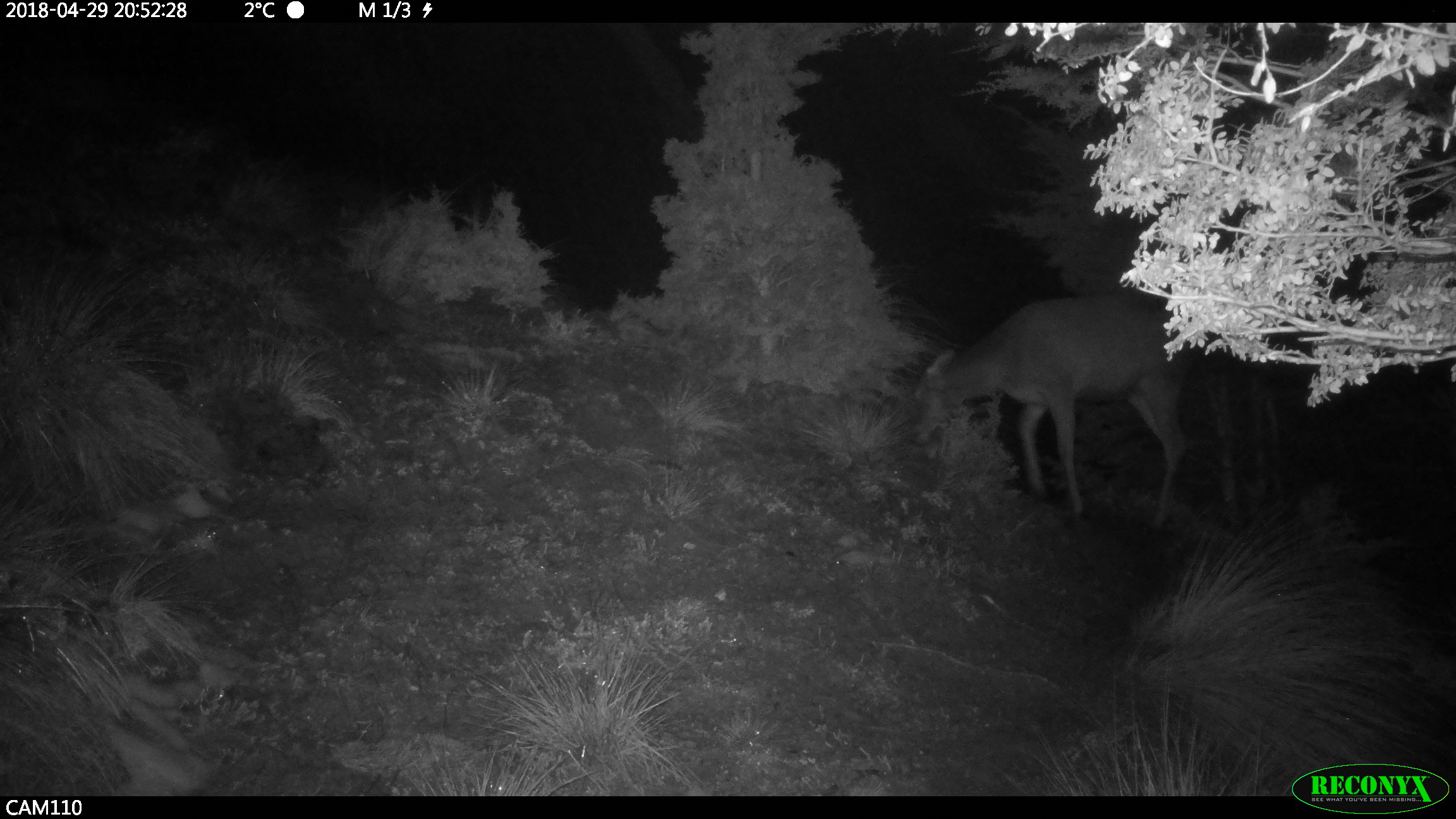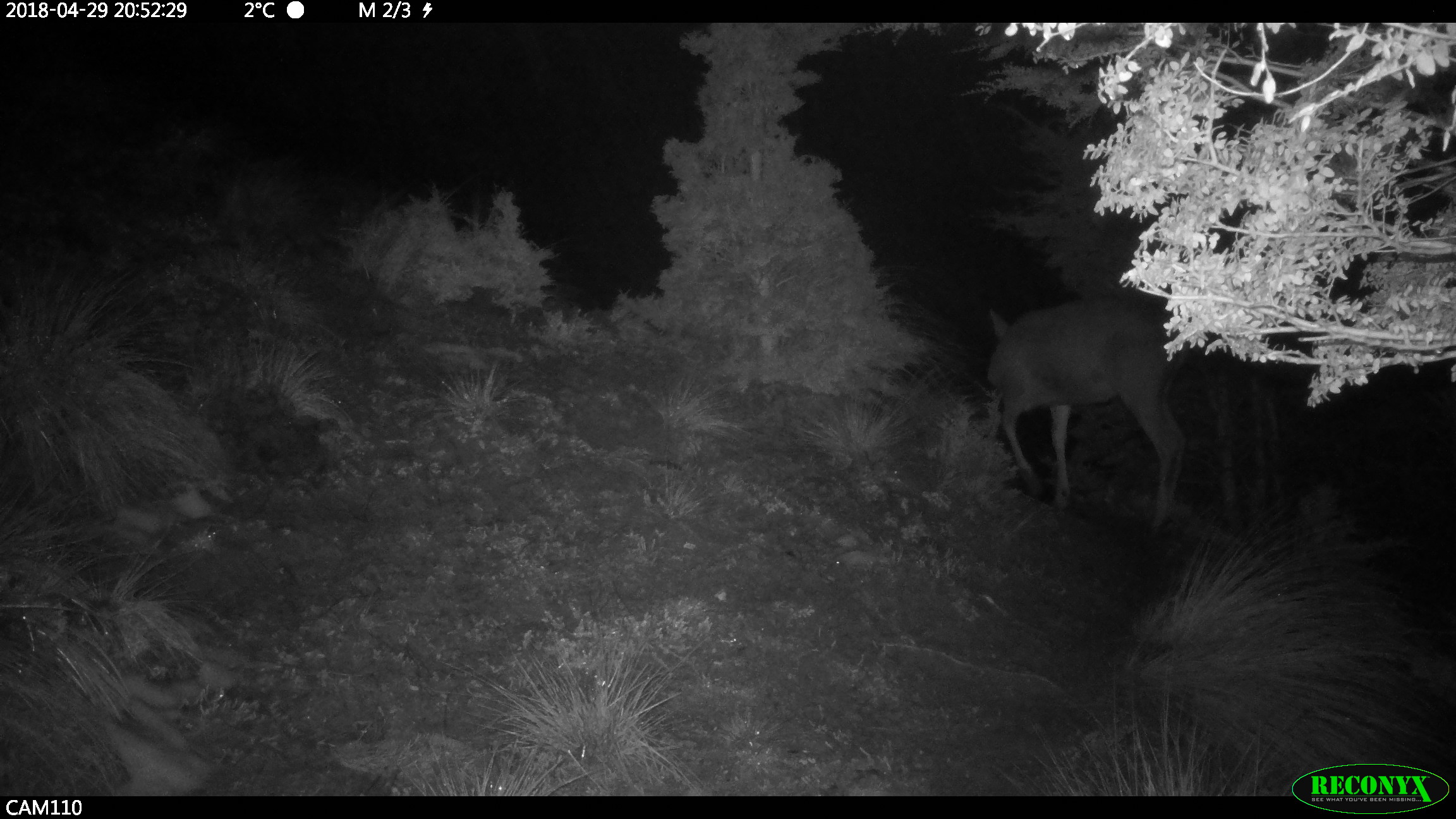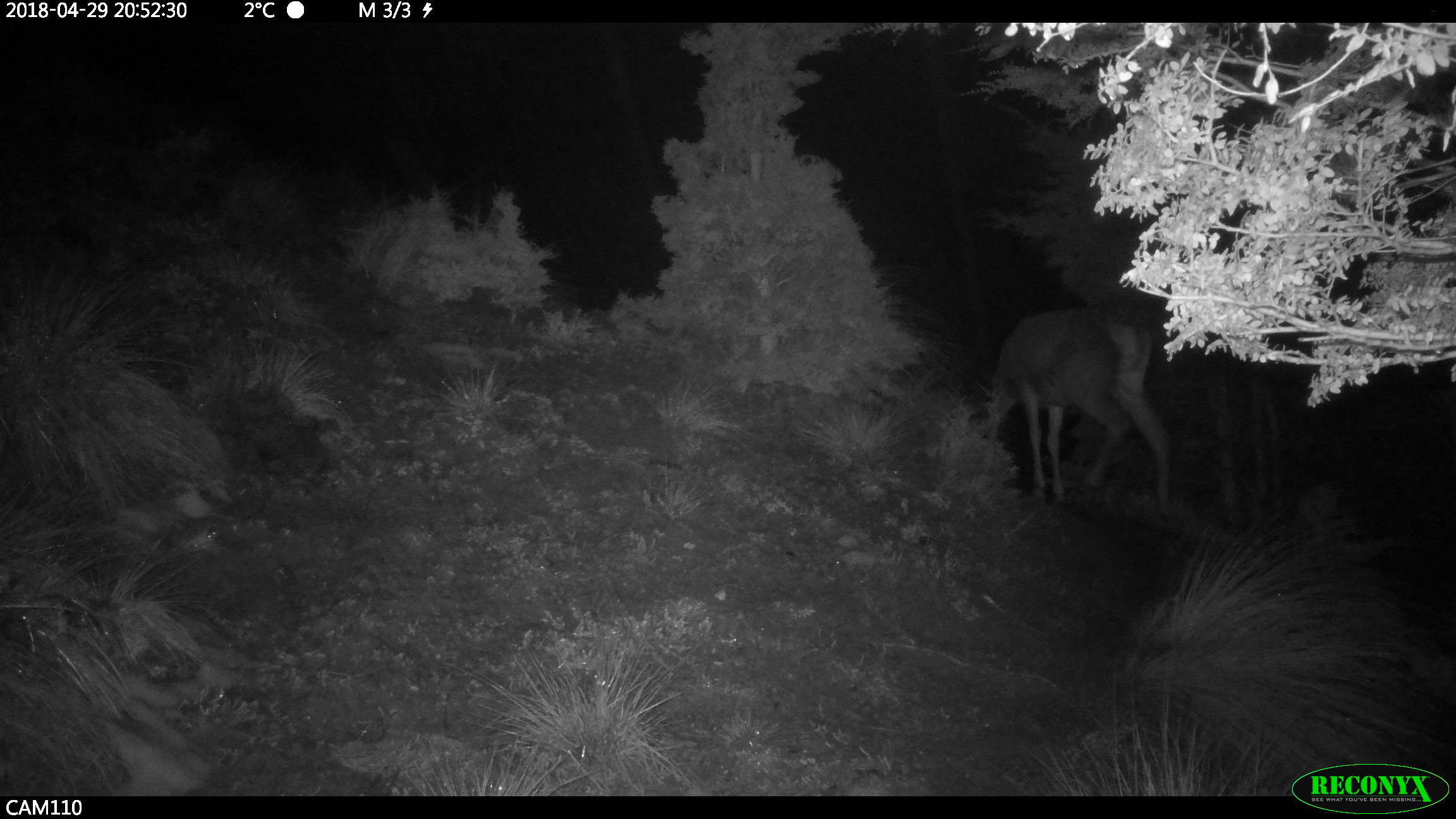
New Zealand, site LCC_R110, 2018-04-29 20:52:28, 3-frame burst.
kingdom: Animalia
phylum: Chordata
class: Mammalia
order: Artiodactyla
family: Cervidae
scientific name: Cervidae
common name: deer